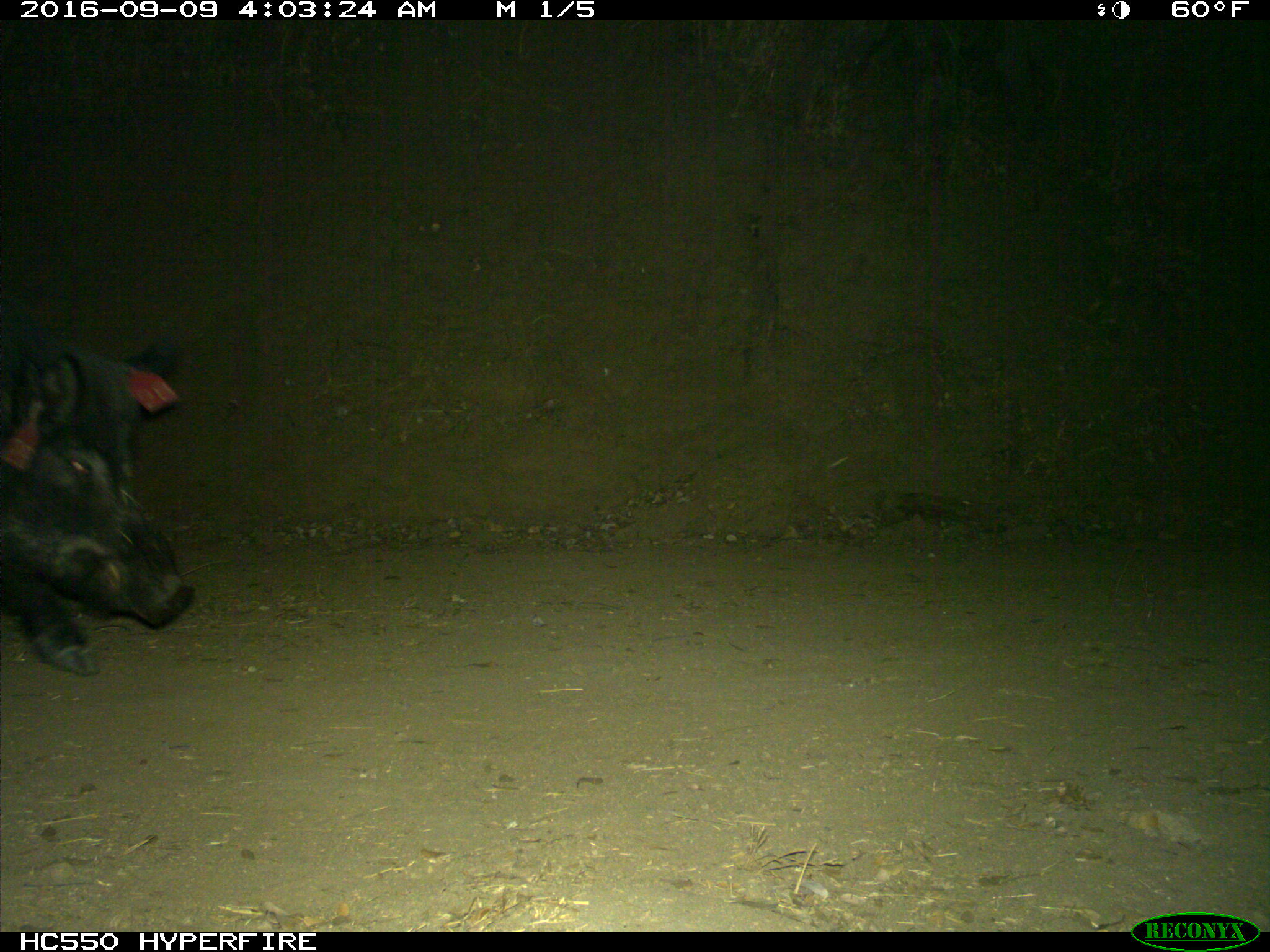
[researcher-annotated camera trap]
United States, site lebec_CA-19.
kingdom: Animalia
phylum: Chordata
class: Mammalia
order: Artiodactyla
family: Suidae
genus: Sus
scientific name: Sus scrofa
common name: wild boar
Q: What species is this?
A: Sus scrofa (wild boar).